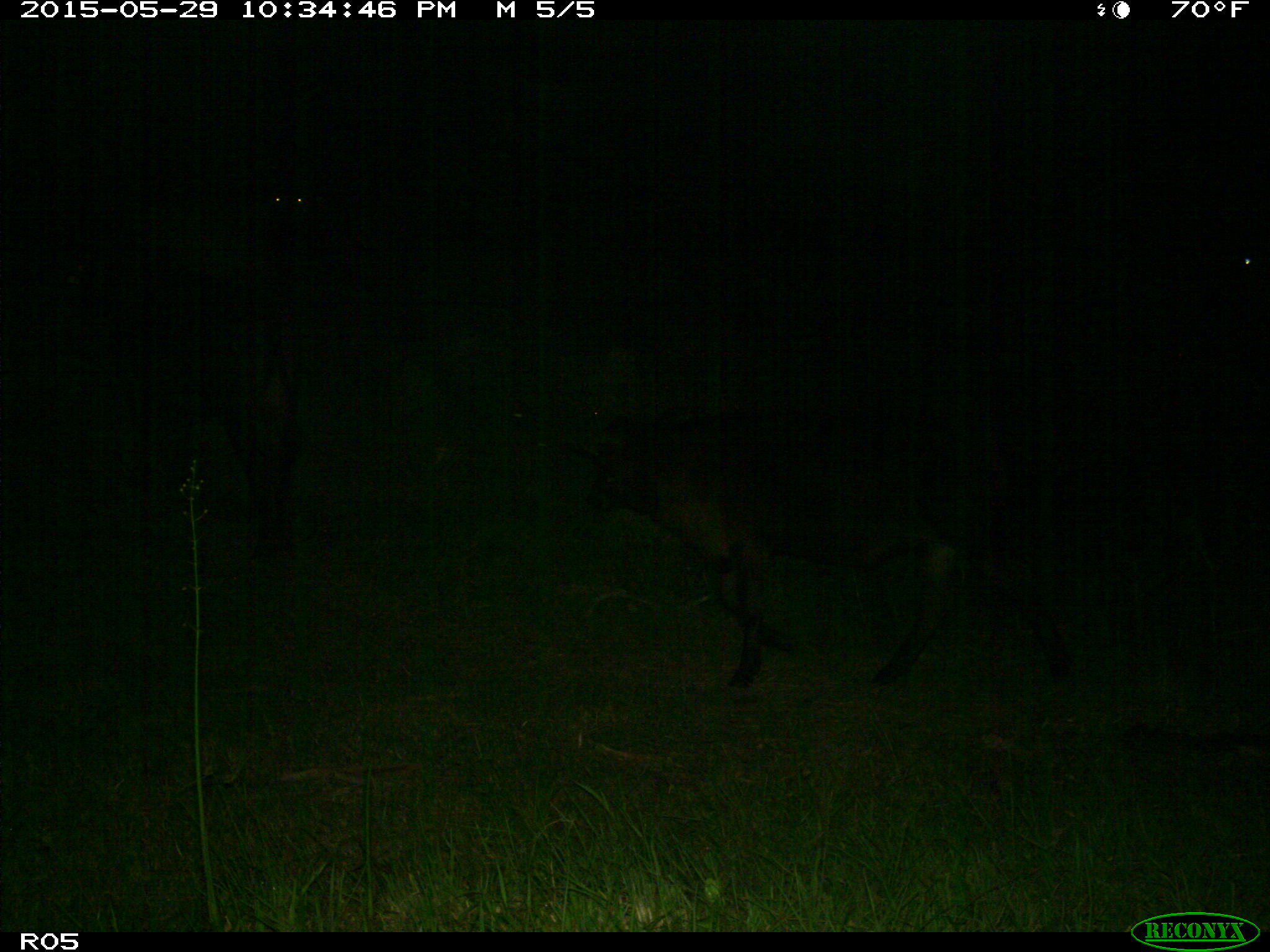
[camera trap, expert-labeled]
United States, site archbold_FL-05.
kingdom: Animalia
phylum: Chordata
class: Mammalia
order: Artiodactyla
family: Bovidae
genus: Bos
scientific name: Bos taurus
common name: domestic cow